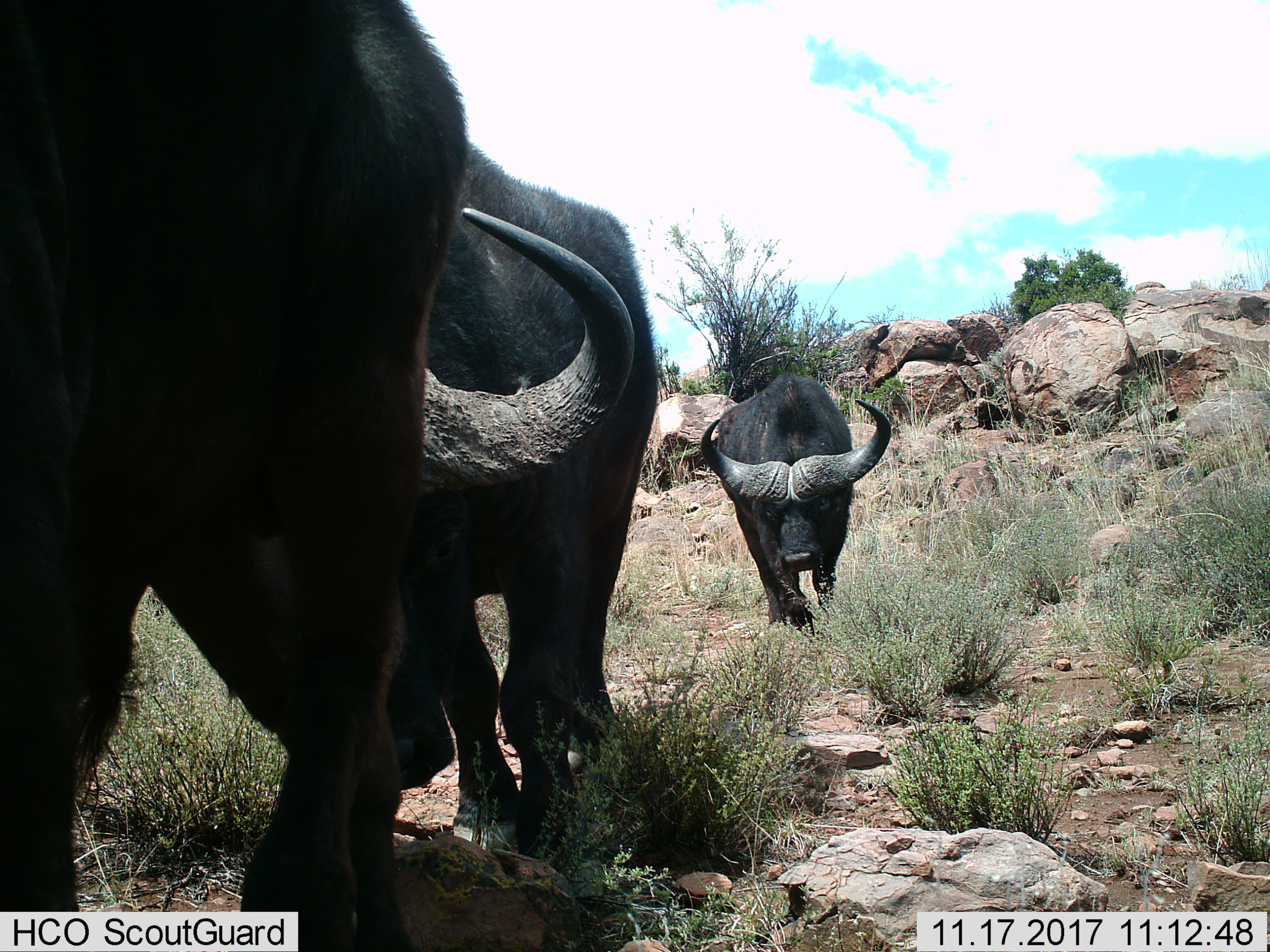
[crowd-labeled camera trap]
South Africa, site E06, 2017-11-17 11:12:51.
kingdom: Animalia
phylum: Chordata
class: Mammalia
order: Artiodactyla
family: Bovidae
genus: Syncerus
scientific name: Syncerus caffer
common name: cape buffalo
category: buffalo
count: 3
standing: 12%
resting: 0%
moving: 100%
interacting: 12%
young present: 0%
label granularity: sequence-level